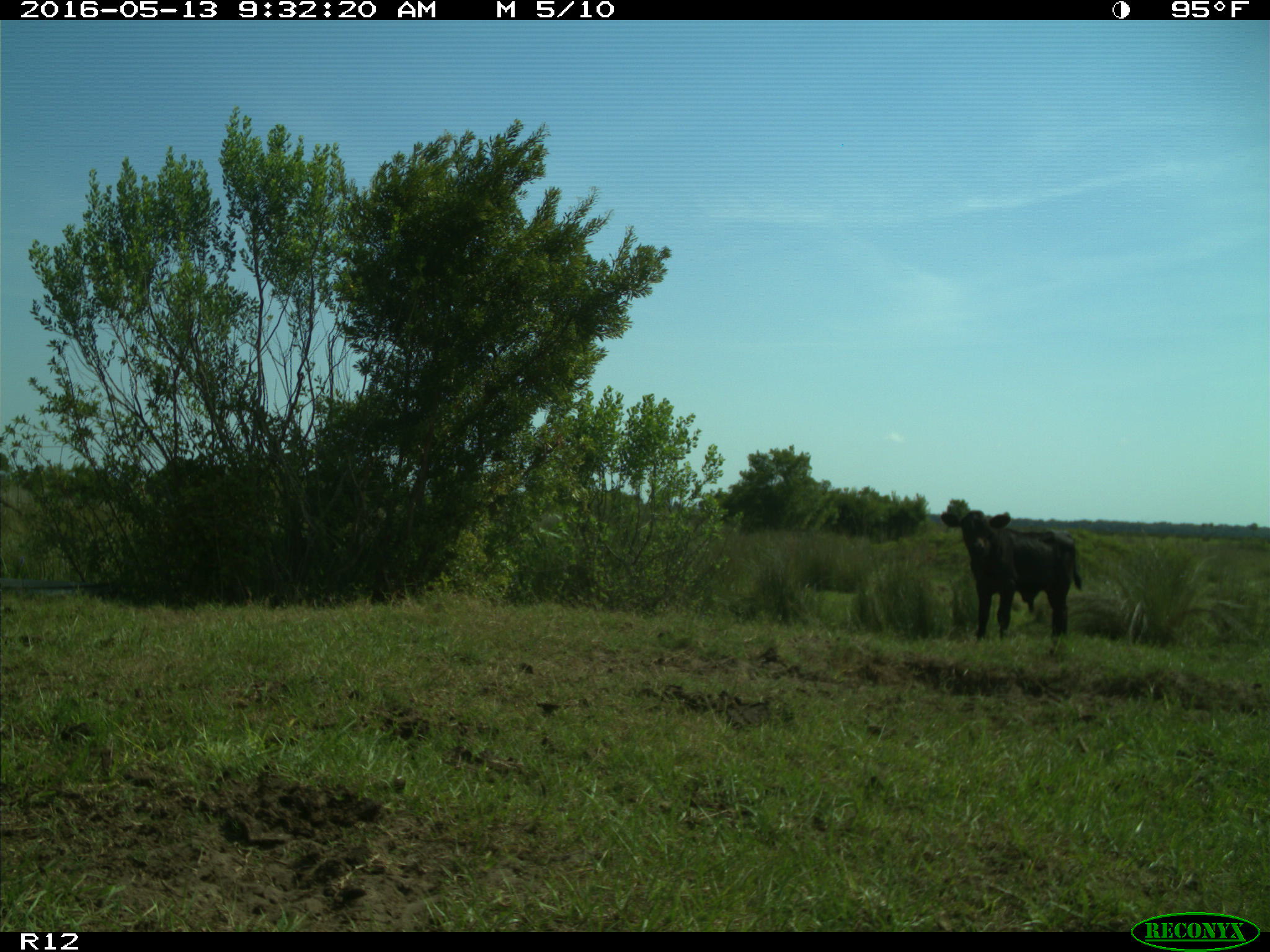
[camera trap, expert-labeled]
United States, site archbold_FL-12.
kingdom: Animalia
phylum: Chordata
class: Mammalia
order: Artiodactyla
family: Bovidae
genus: Bos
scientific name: Bos taurus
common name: domestic cow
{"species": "Bos taurus (domestic cow)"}